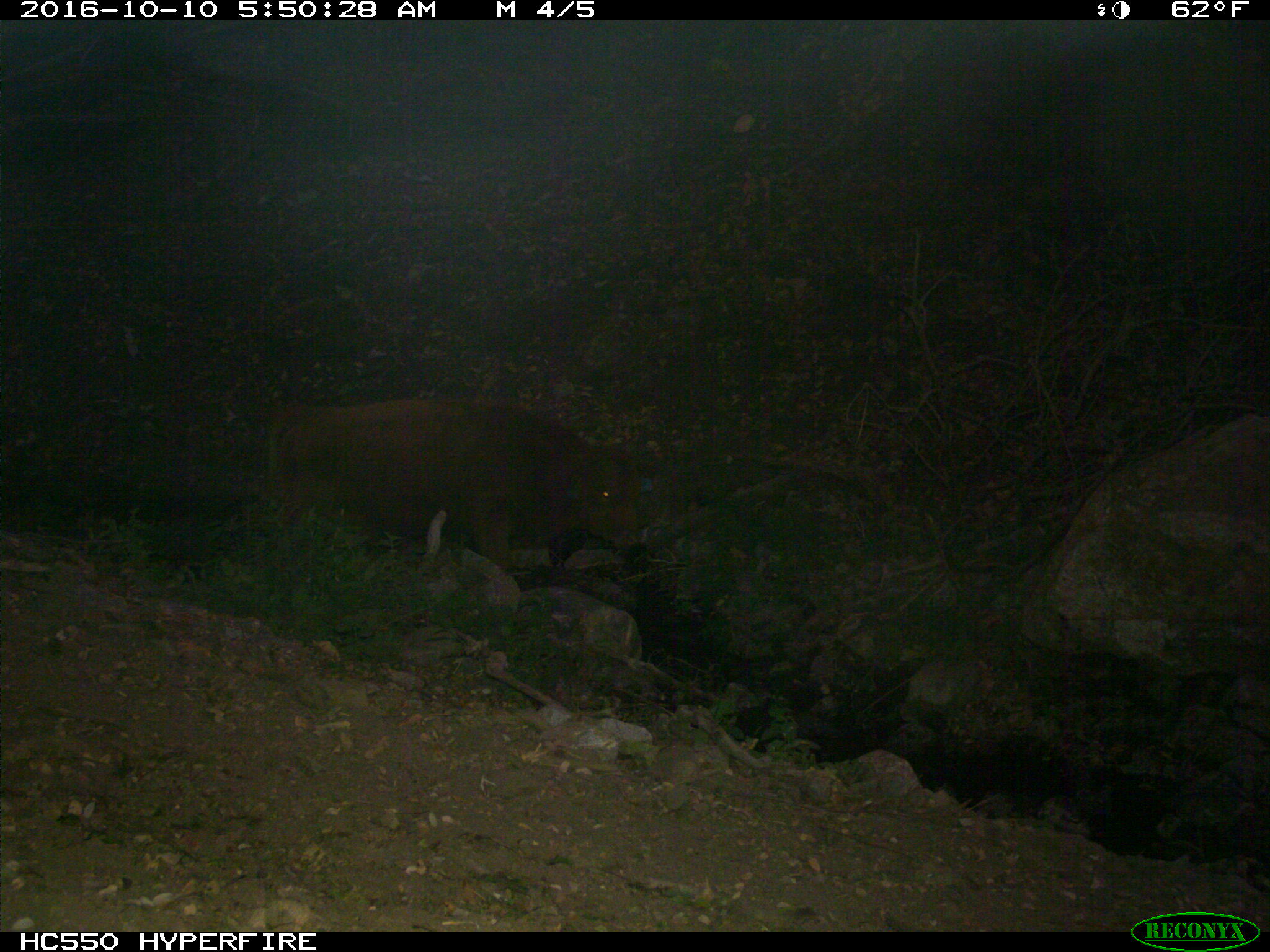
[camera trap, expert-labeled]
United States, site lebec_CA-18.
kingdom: Animalia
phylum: Chordata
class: Mammalia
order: Artiodactyla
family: Bovidae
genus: Bos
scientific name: Bos taurus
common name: domestic cow